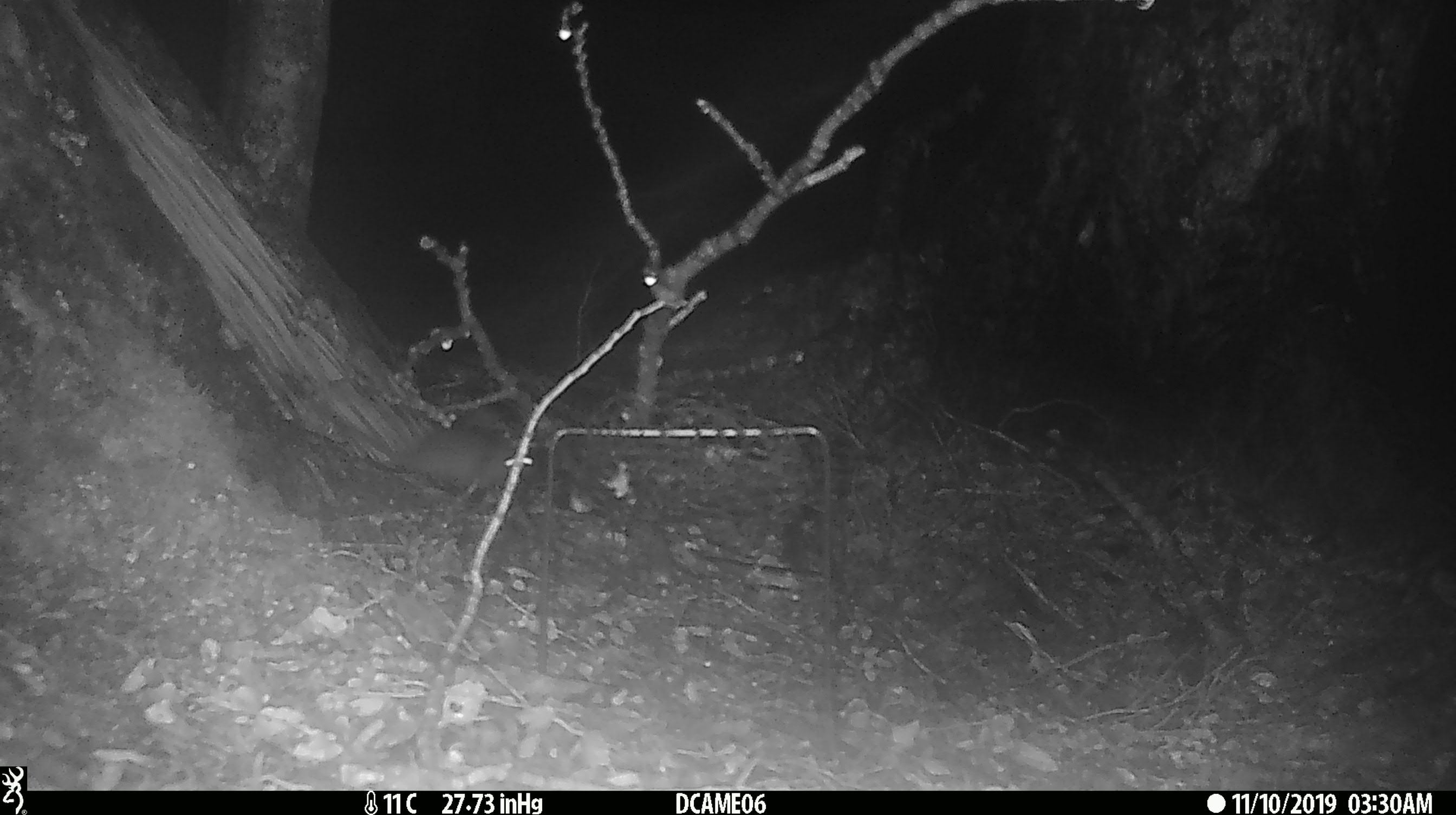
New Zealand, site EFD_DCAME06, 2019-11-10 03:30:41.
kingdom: Animalia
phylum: Chordata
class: Mammalia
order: Rodentia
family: Muridae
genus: Rattus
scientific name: Rattus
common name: rat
Rat (Rattus).